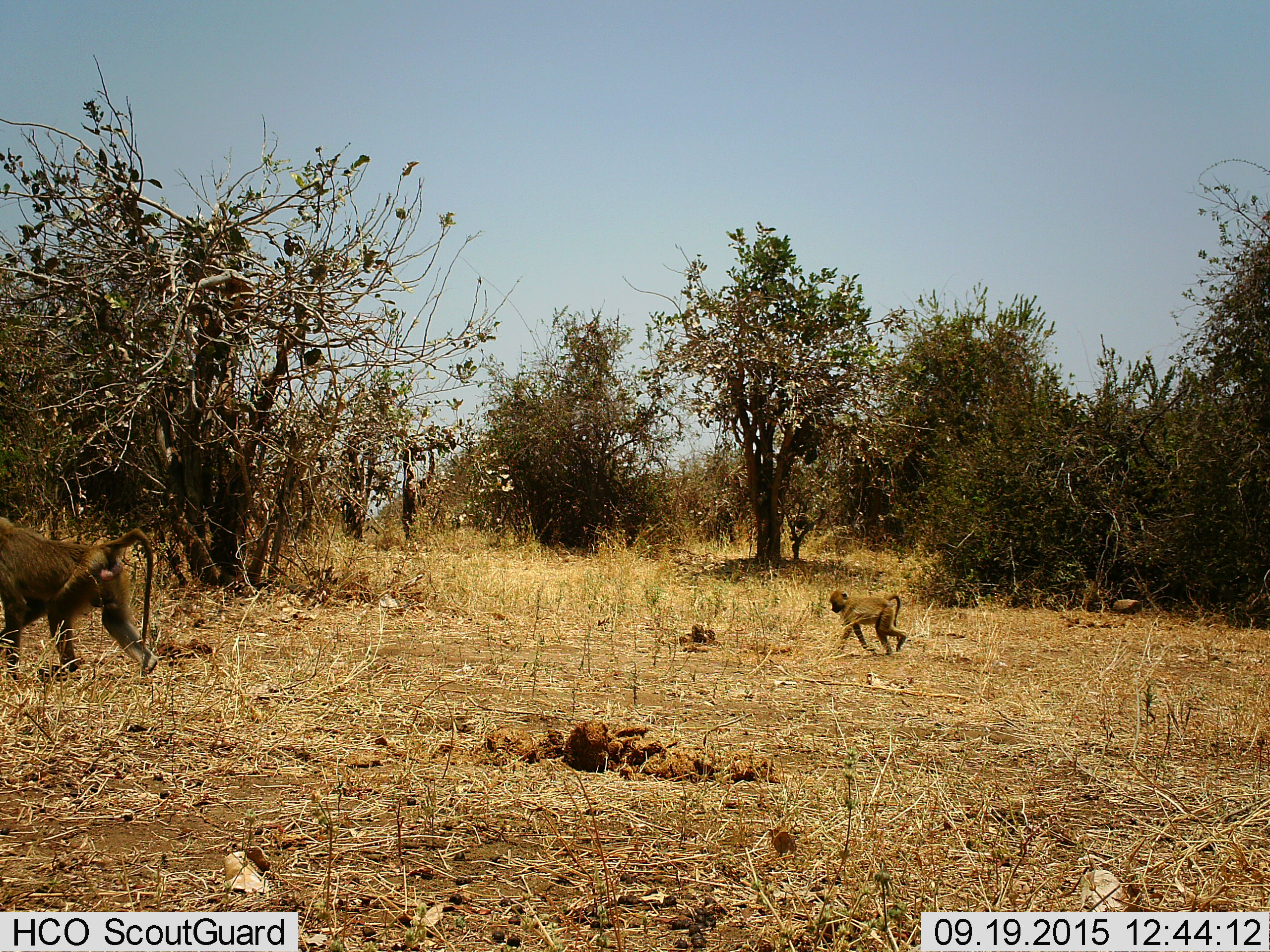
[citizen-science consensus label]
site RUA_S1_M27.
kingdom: Animalia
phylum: Chordata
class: Mammalia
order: Primates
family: Cercopithecidae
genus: Papio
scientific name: Papio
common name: baboon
Baboon (Papio), count 2. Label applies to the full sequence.